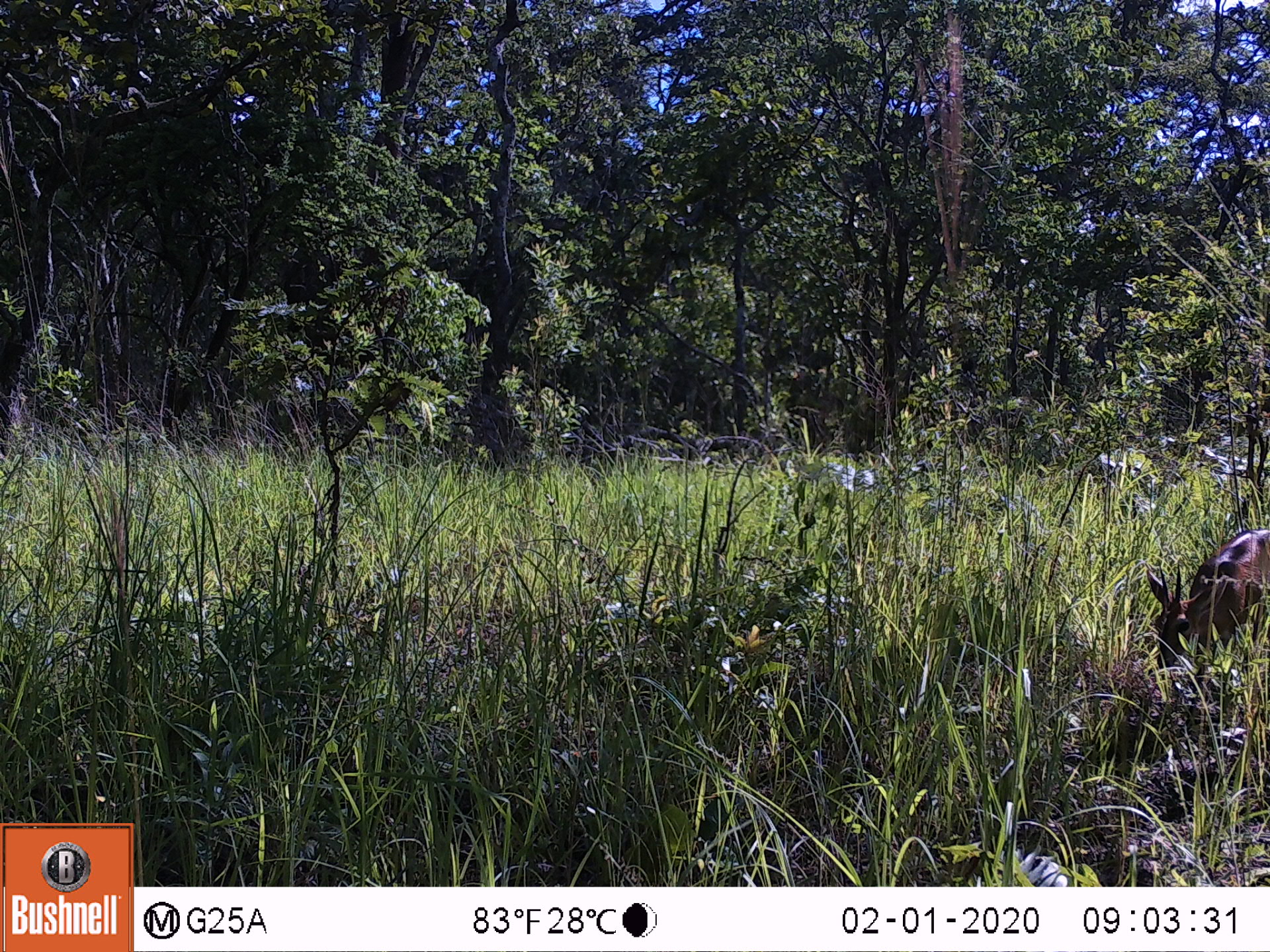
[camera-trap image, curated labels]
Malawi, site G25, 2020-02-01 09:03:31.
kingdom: Animalia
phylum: Chordata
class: Mammalia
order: Artiodactyla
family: Bovidae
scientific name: Antilopinae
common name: small antelope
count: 1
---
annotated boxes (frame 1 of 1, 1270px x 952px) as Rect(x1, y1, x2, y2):
small antelope: Rect(1139, 526, 1268, 692)